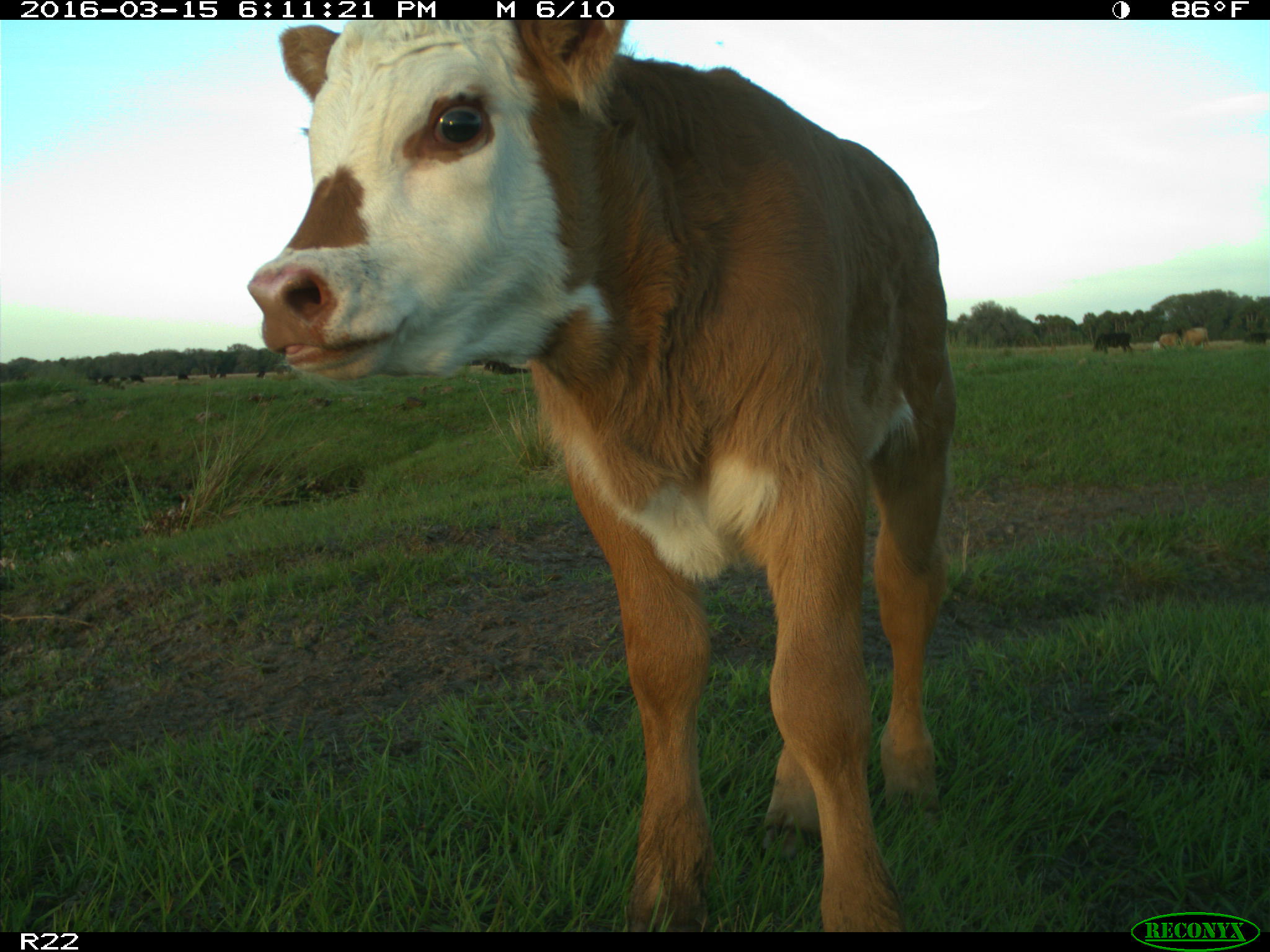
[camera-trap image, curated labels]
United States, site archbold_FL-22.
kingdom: Animalia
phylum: Chordata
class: Mammalia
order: Artiodactyla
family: Bovidae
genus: Bos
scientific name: Bos taurus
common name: domestic cow